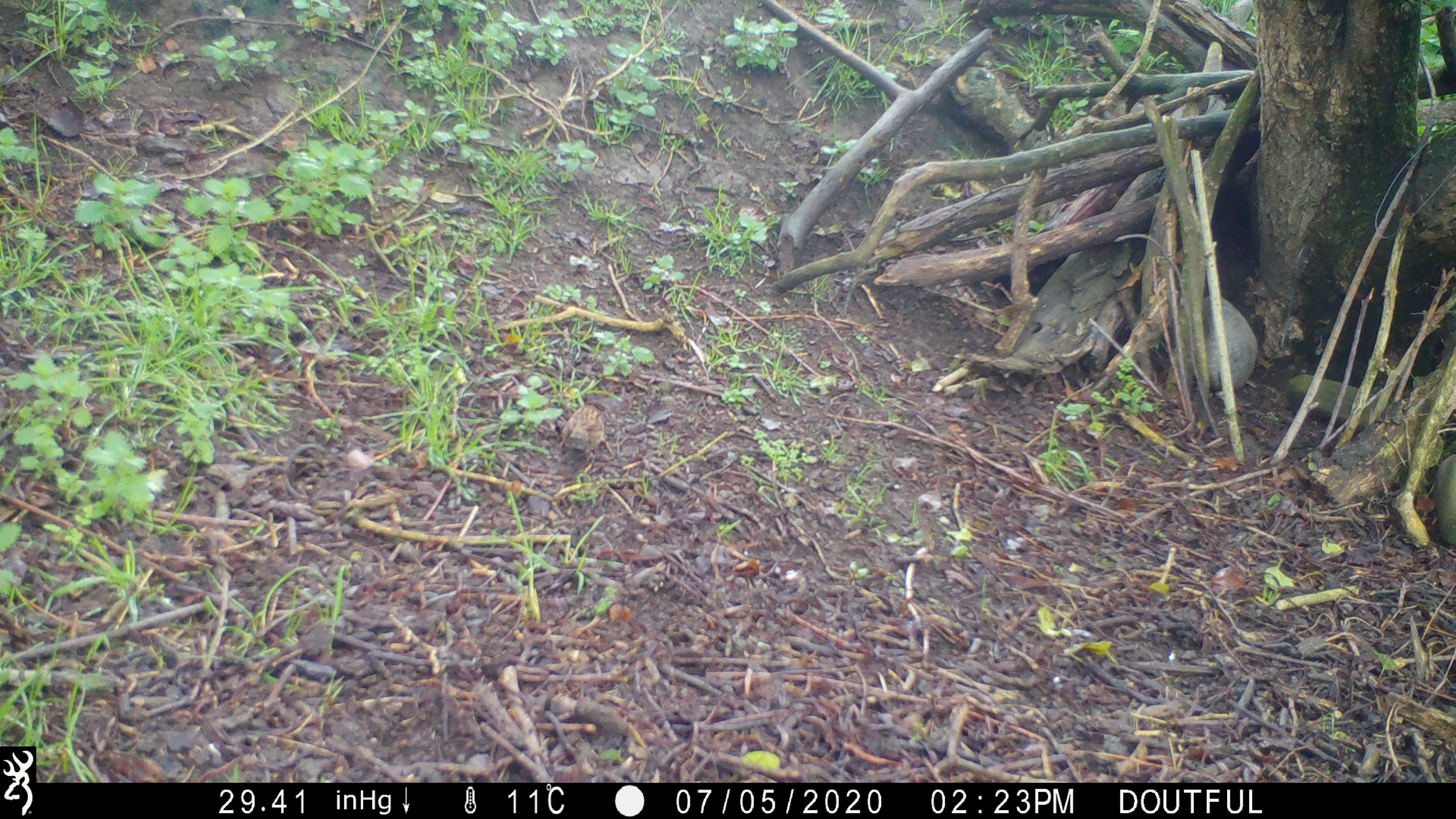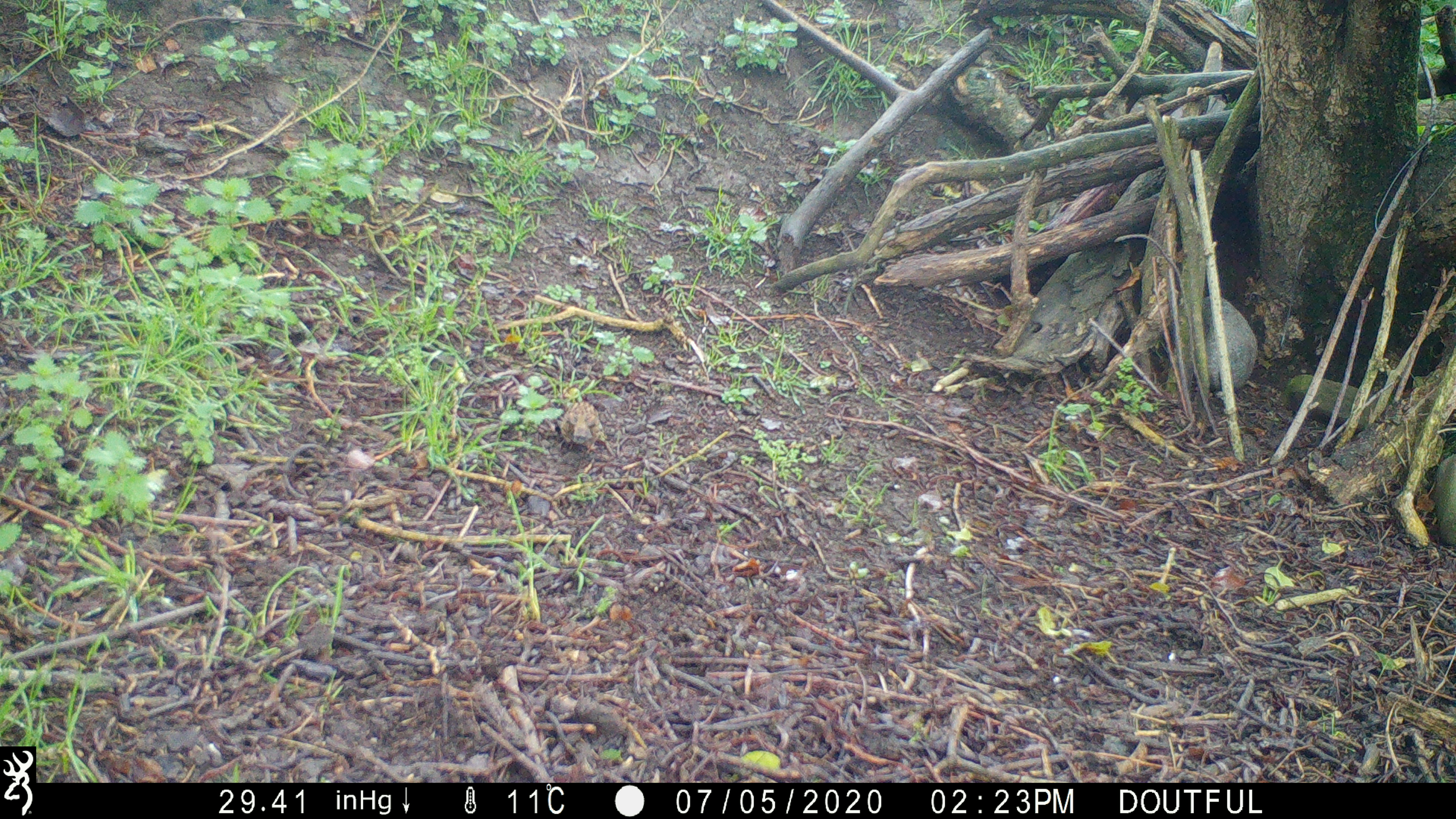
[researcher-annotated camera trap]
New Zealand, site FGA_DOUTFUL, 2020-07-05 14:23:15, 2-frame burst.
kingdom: Animalia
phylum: Chordata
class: Aves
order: Passeriformes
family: Prunellidae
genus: Prunella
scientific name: Prunella modularis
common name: dunnock